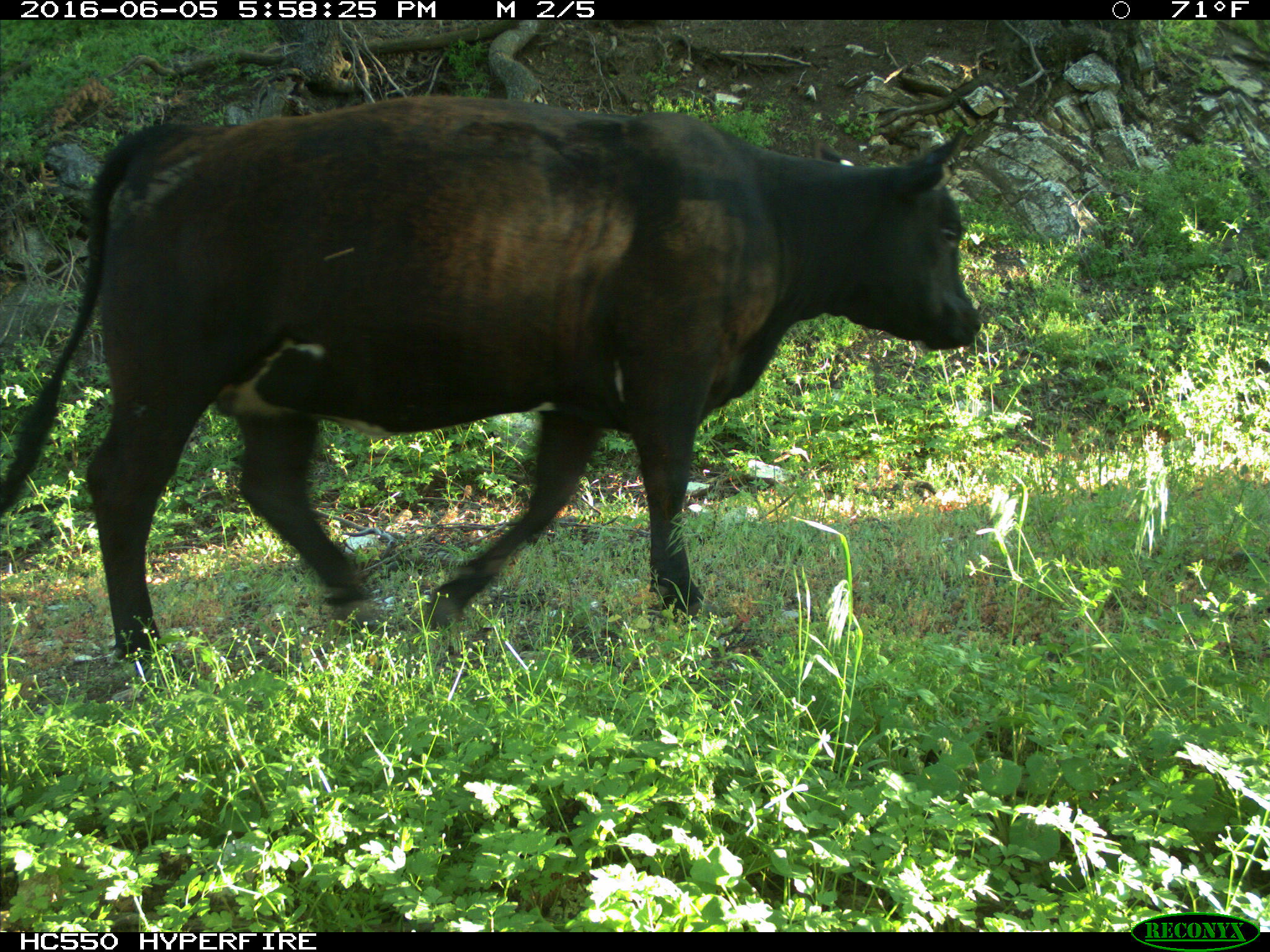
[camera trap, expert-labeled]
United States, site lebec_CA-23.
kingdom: Animalia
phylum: Chordata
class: Mammalia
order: Artiodactyla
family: Bovidae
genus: Bos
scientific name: Bos taurus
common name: domestic cow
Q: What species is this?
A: Bos taurus (domestic cow).